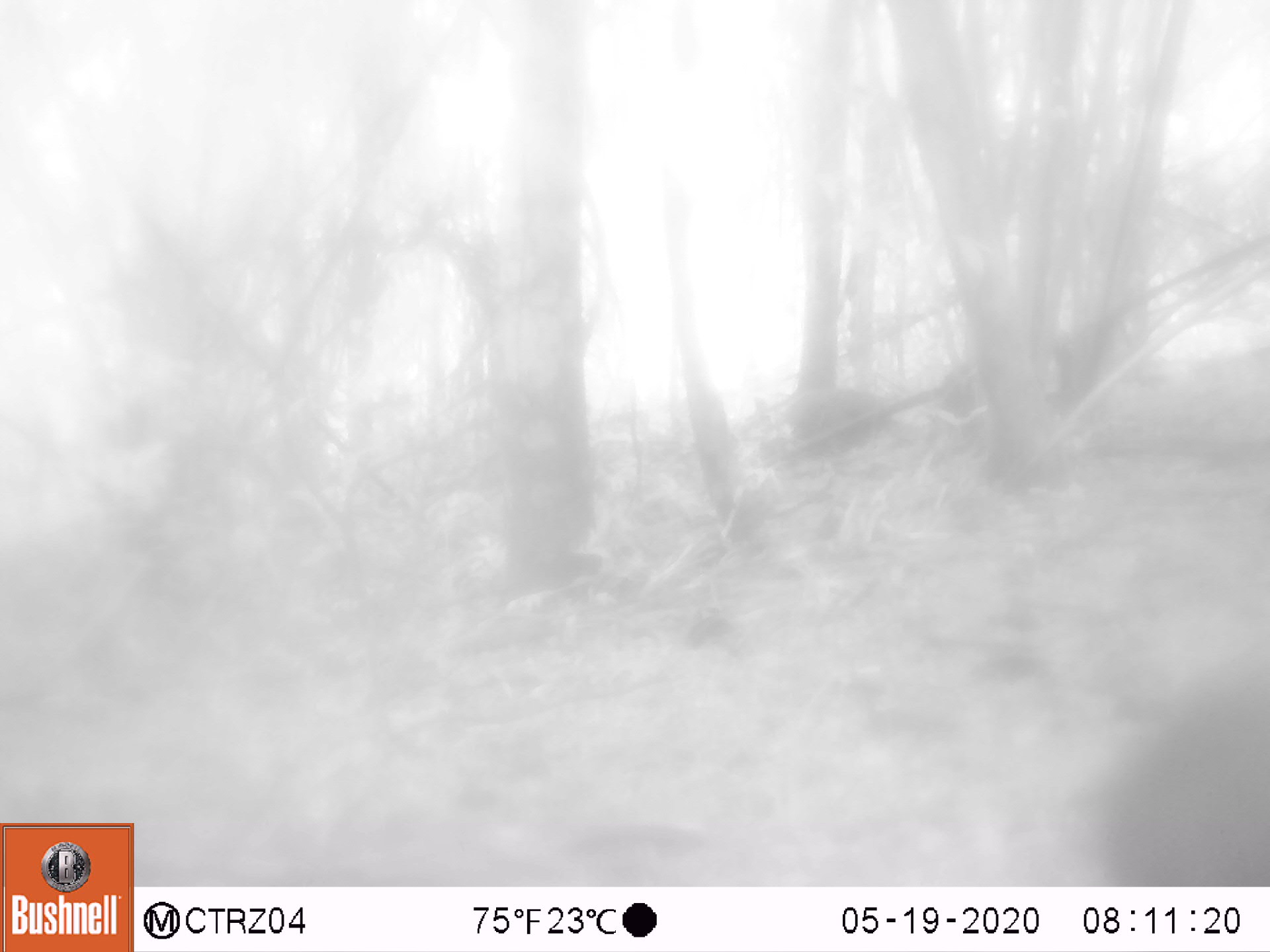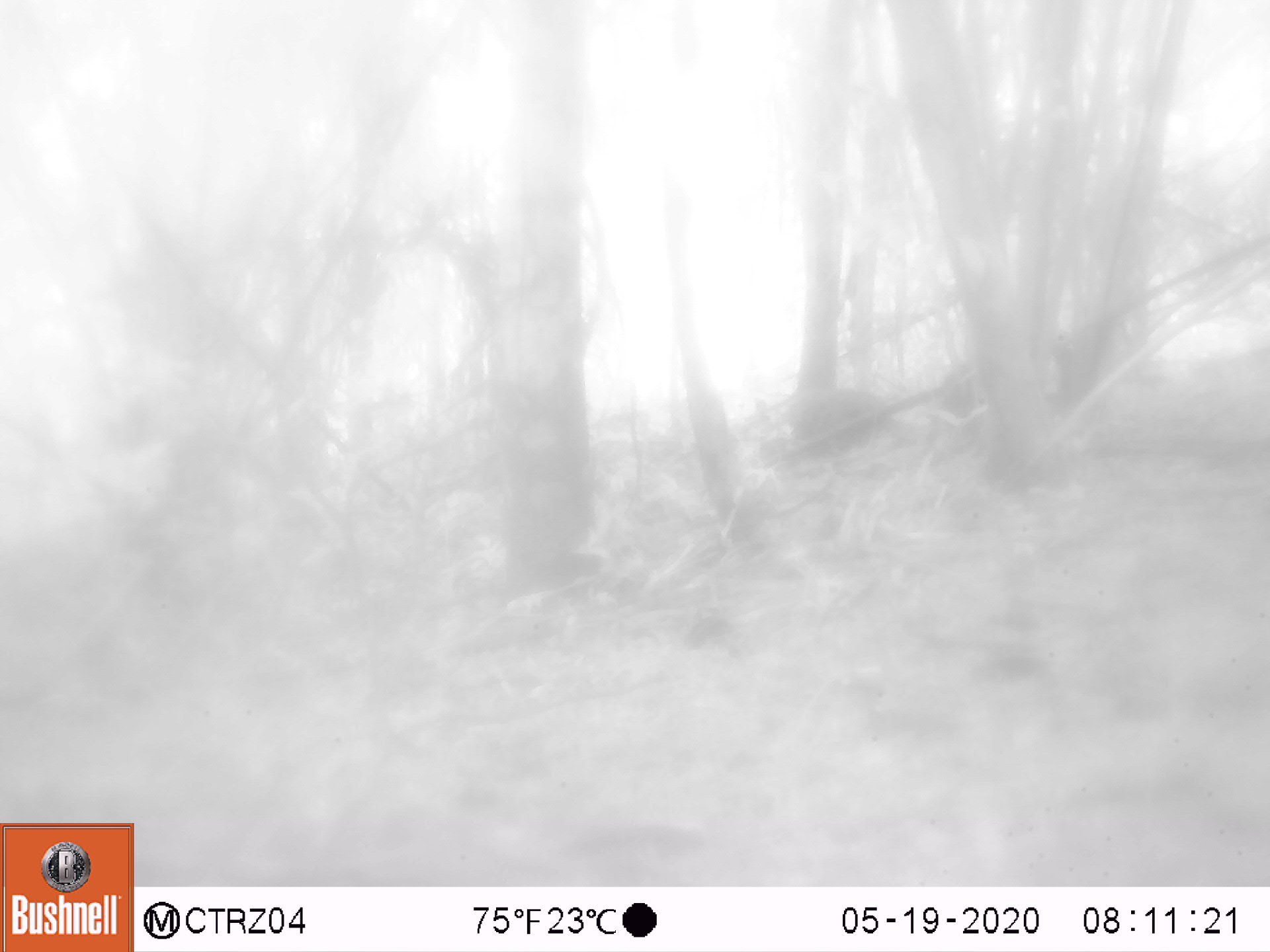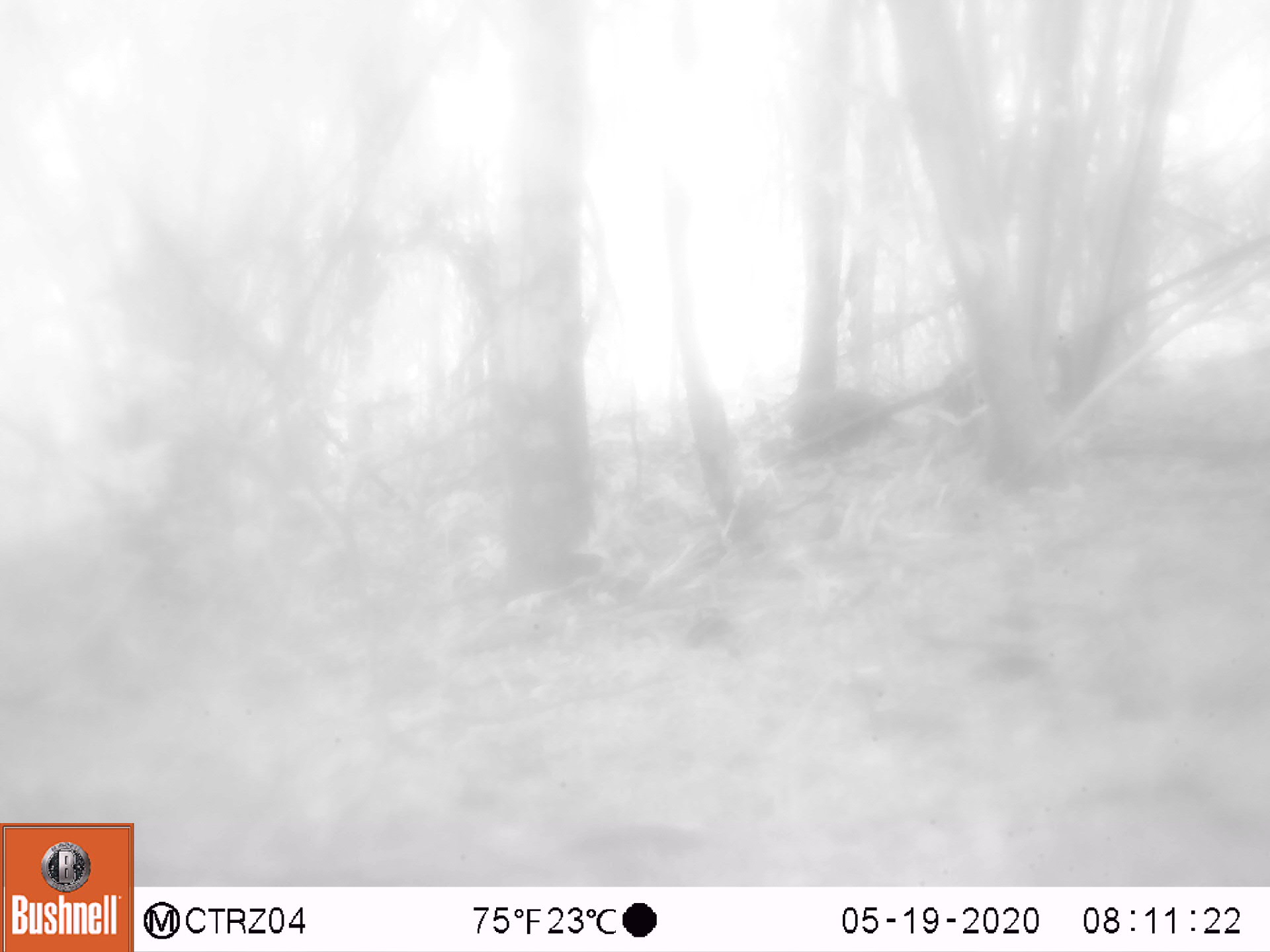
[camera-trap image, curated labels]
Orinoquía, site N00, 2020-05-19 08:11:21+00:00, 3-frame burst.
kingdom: Animalia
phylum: Chordata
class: Mammalia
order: Rodentia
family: Dasyproctidae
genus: Dasyprocta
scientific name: Dasyprocta fuliginosa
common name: black agouti